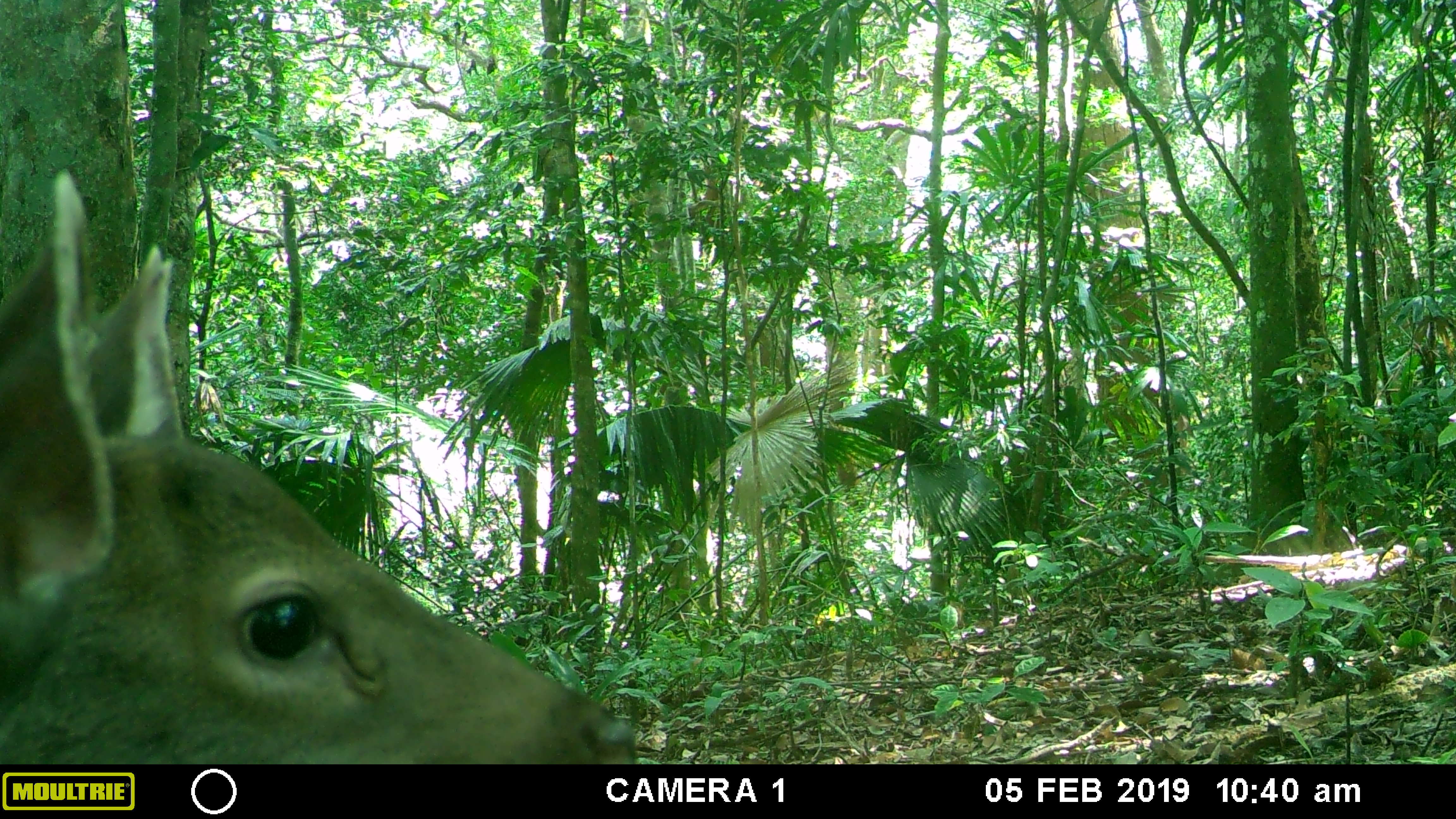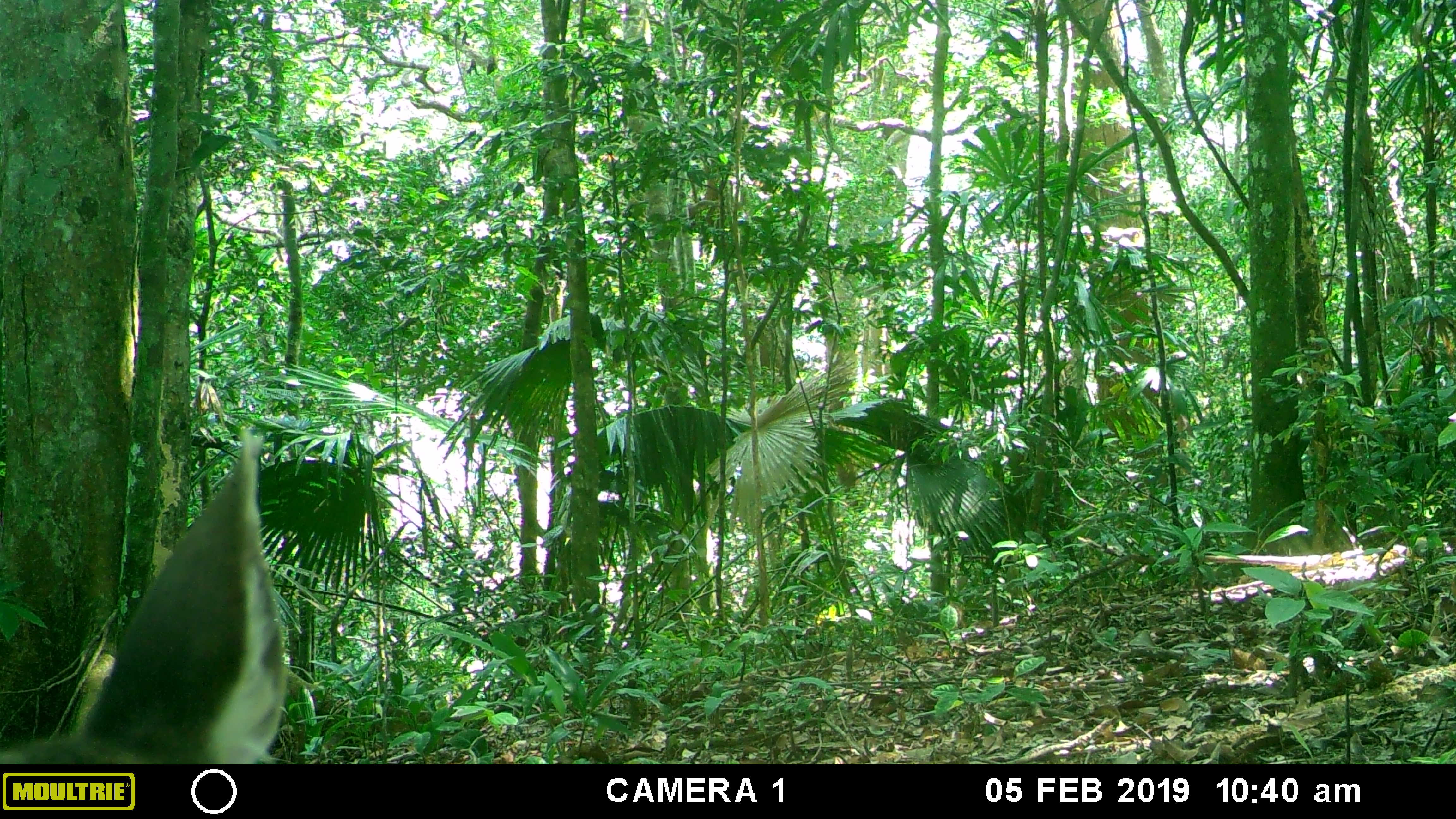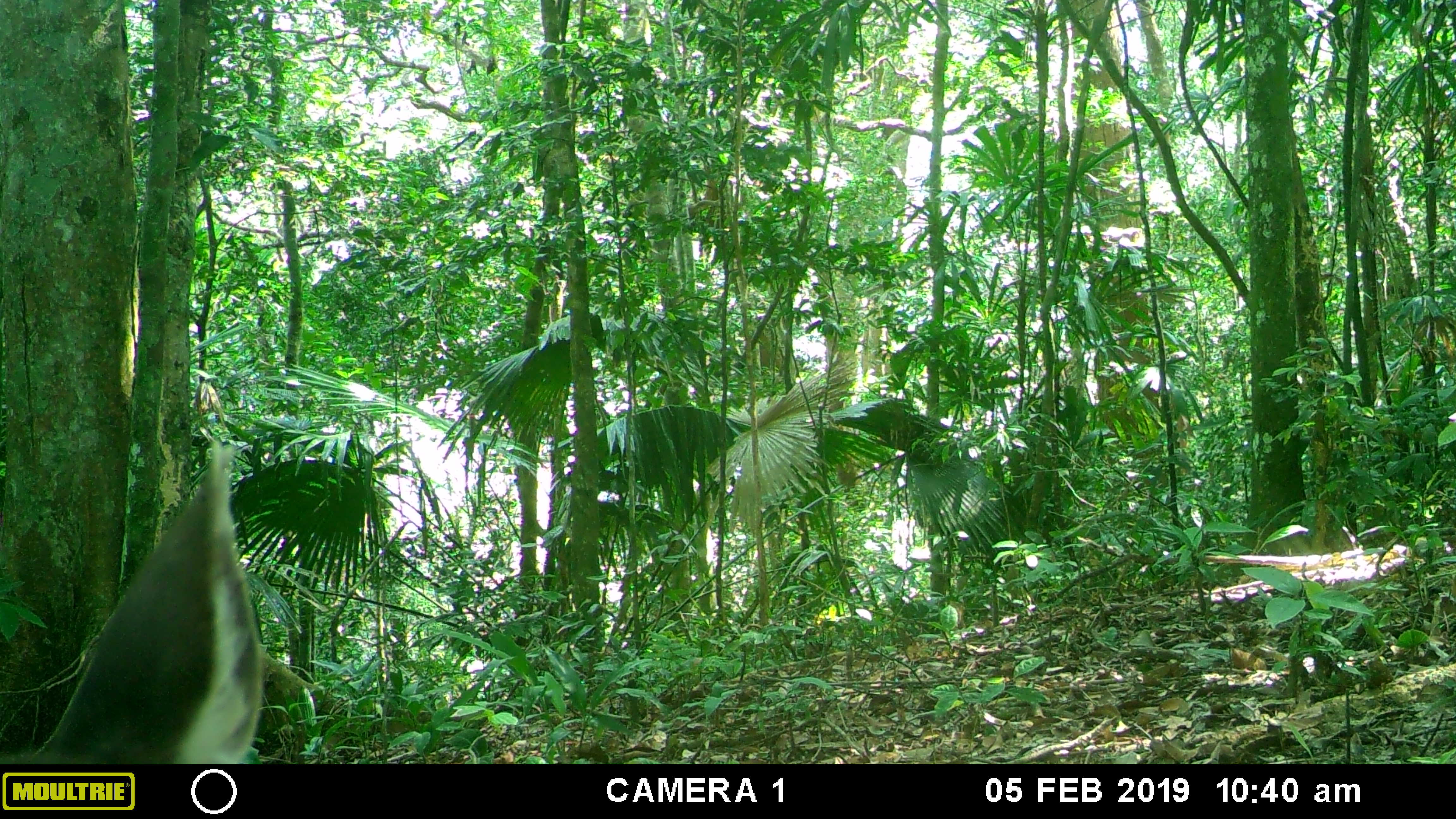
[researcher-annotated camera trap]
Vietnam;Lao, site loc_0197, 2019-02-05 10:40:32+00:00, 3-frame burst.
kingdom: Animalia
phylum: Chordata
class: Mammalia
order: Artiodactyla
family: Cervidae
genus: Rusa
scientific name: Rusa unicolor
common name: sambar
Sambar (Rusa unicolor). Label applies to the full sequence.